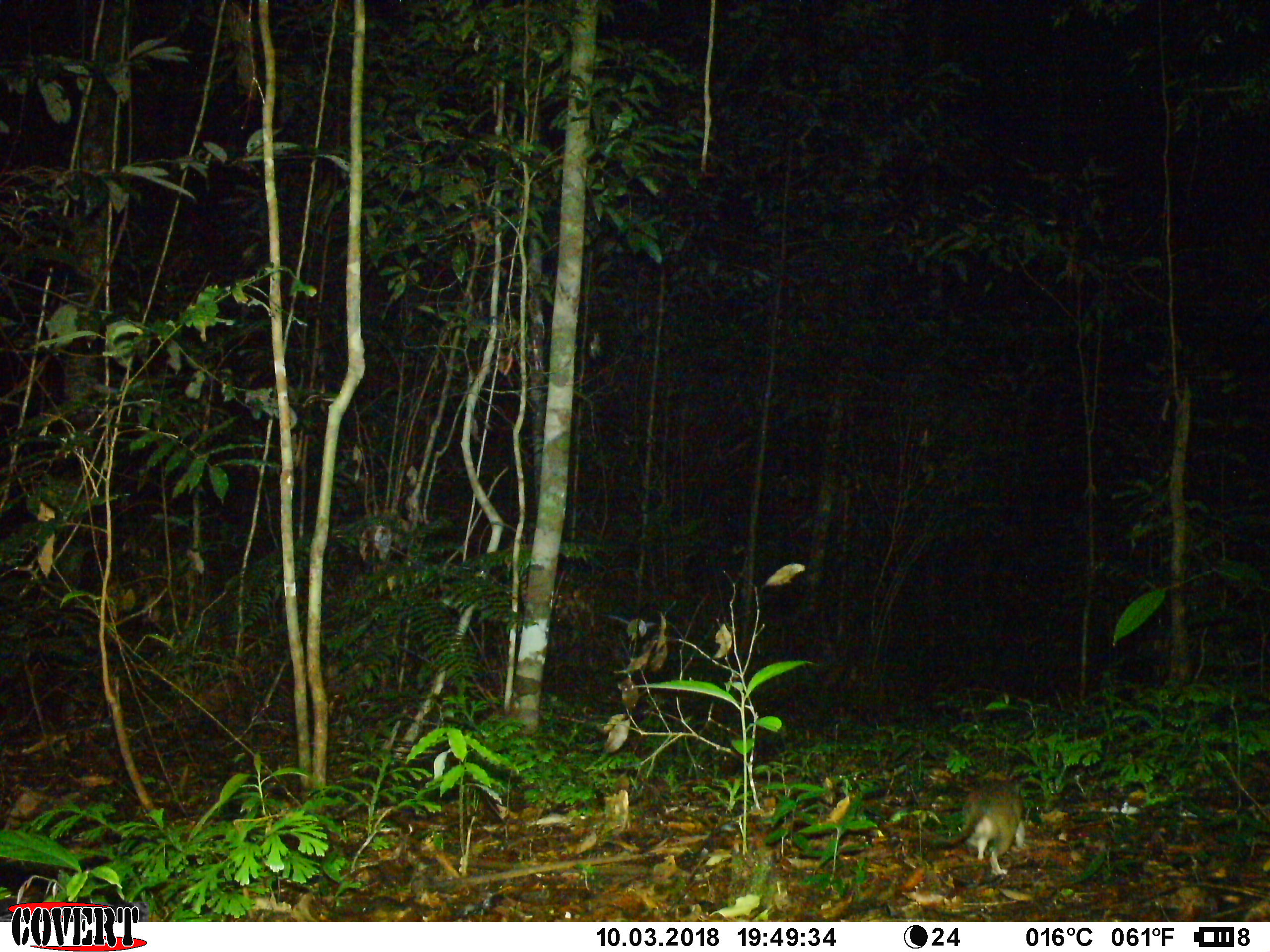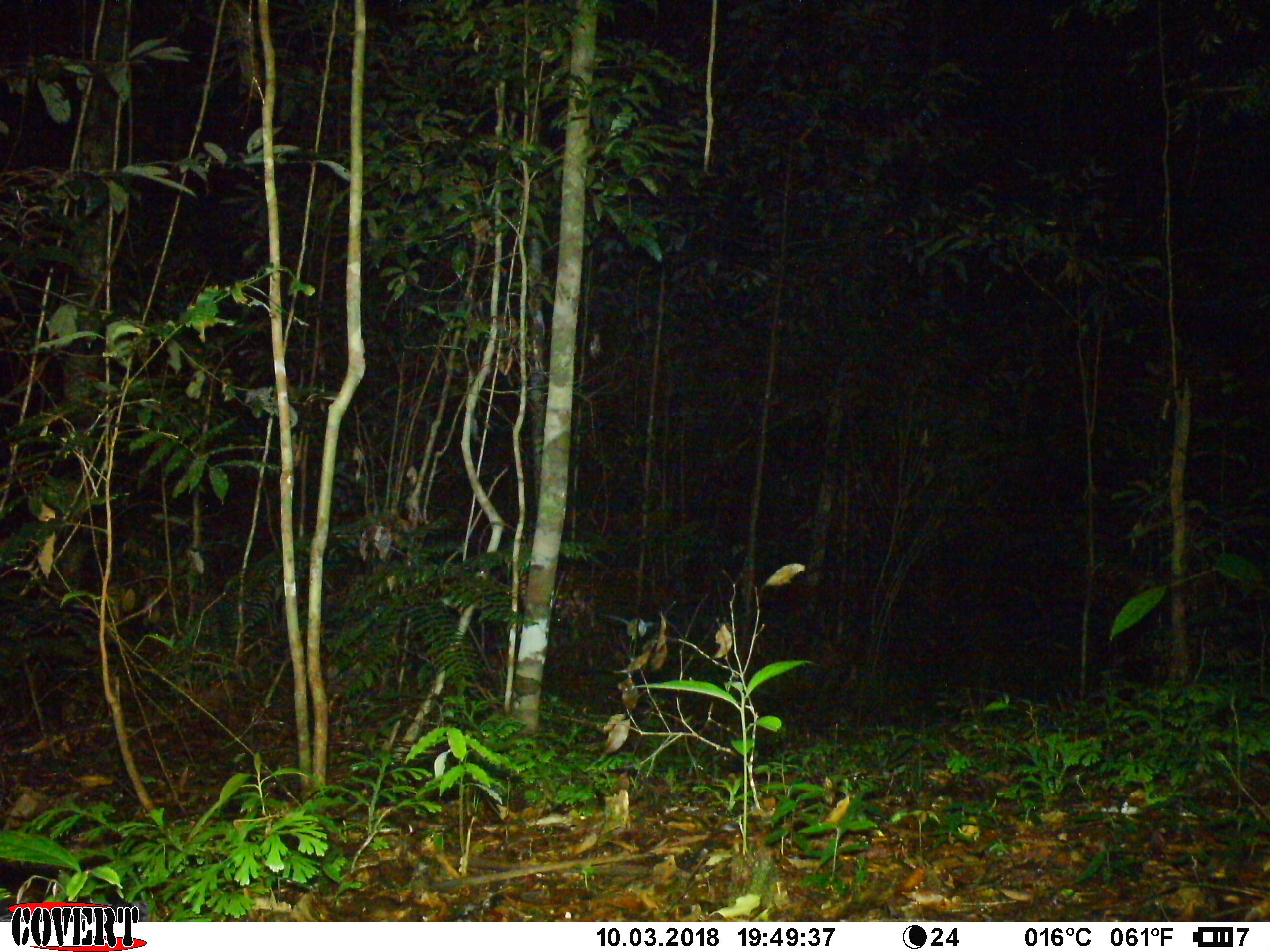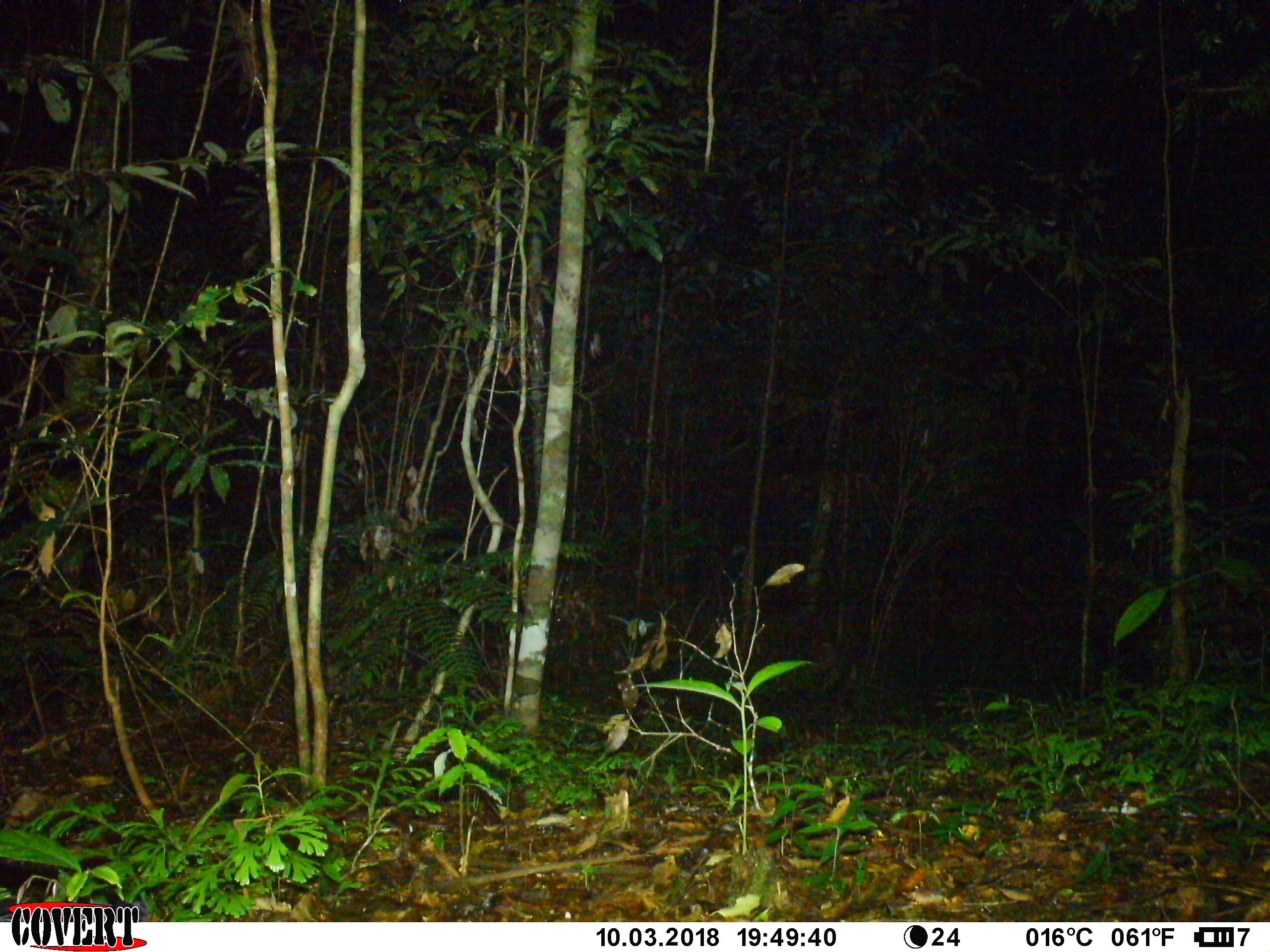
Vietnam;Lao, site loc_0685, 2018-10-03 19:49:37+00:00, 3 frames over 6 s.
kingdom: Animalia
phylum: Chordata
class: Mammalia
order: Rodentia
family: Muridae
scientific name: Muridae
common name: old-world mice and rats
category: unidentified murid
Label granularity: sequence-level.